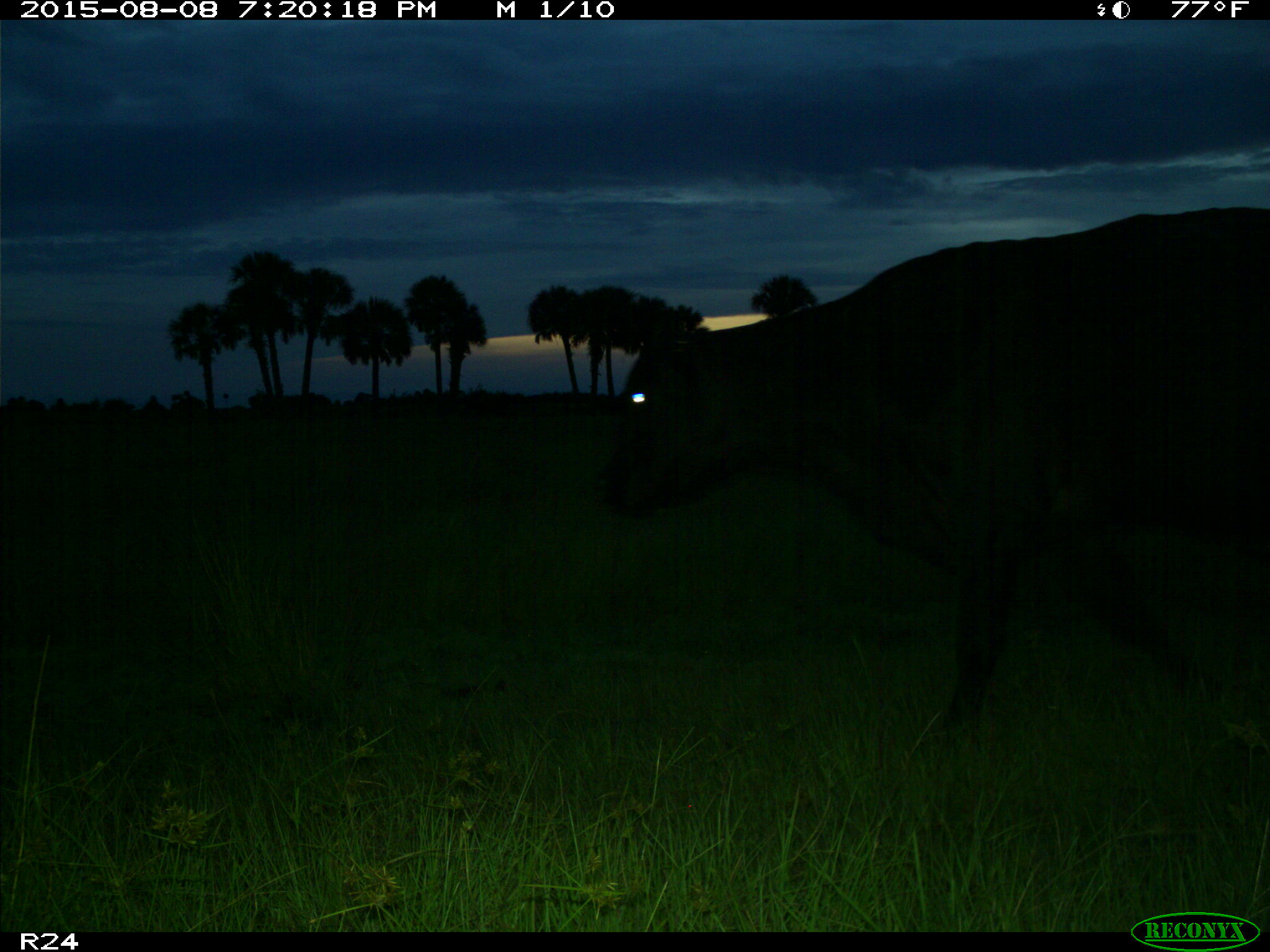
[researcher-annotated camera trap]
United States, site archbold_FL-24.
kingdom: Animalia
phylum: Chordata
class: Mammalia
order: Artiodactyla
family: Bovidae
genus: Bos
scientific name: Bos taurus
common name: domestic cow